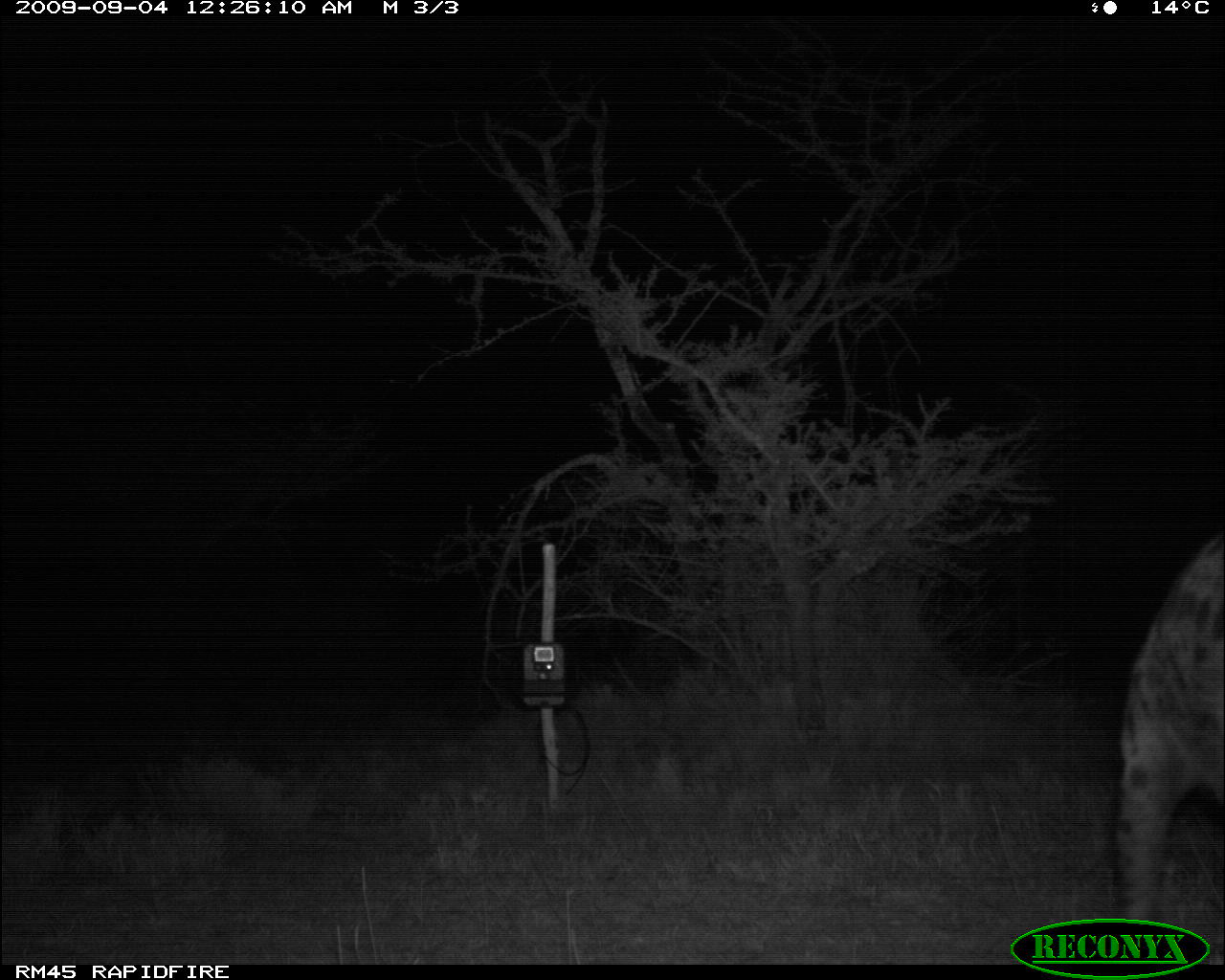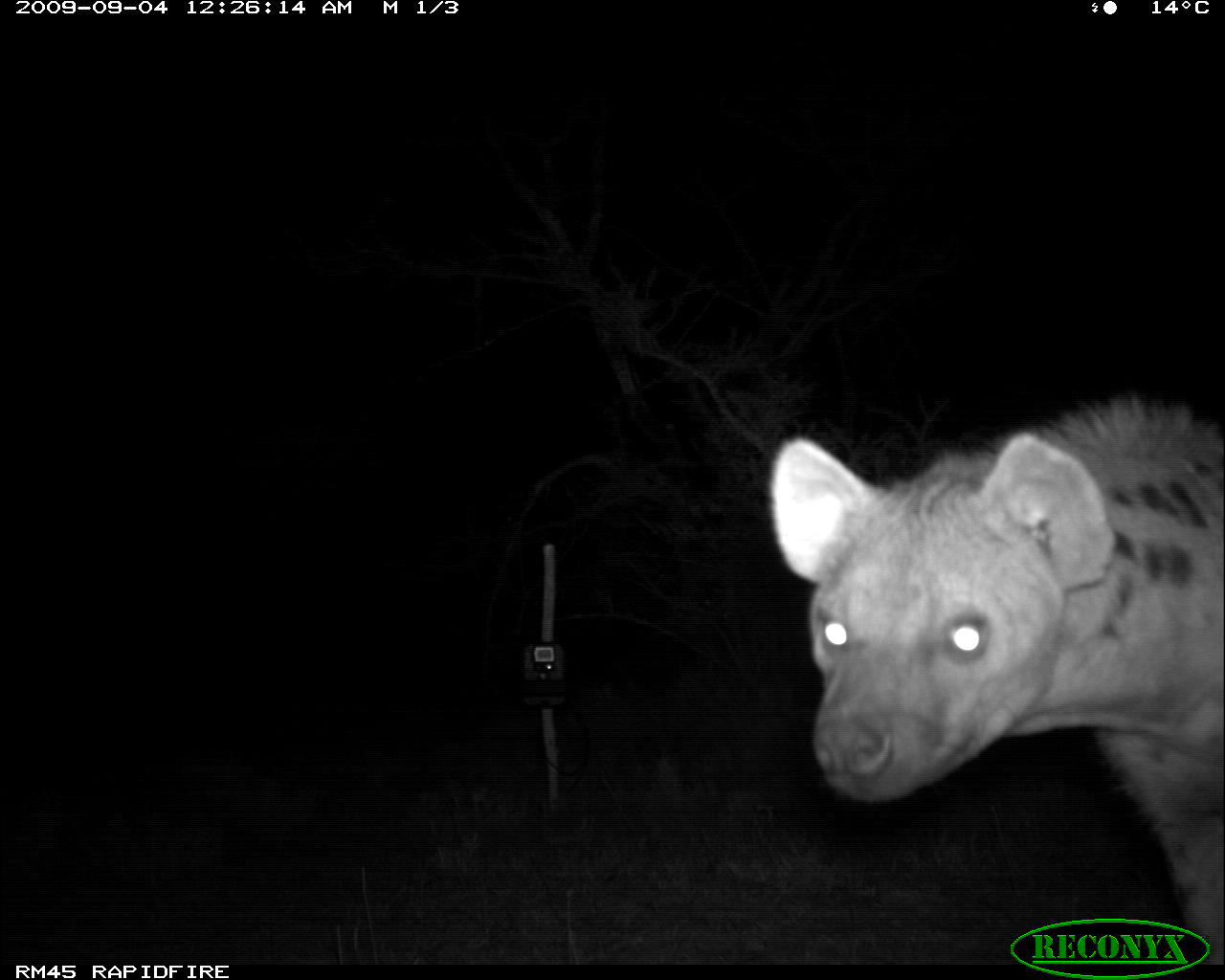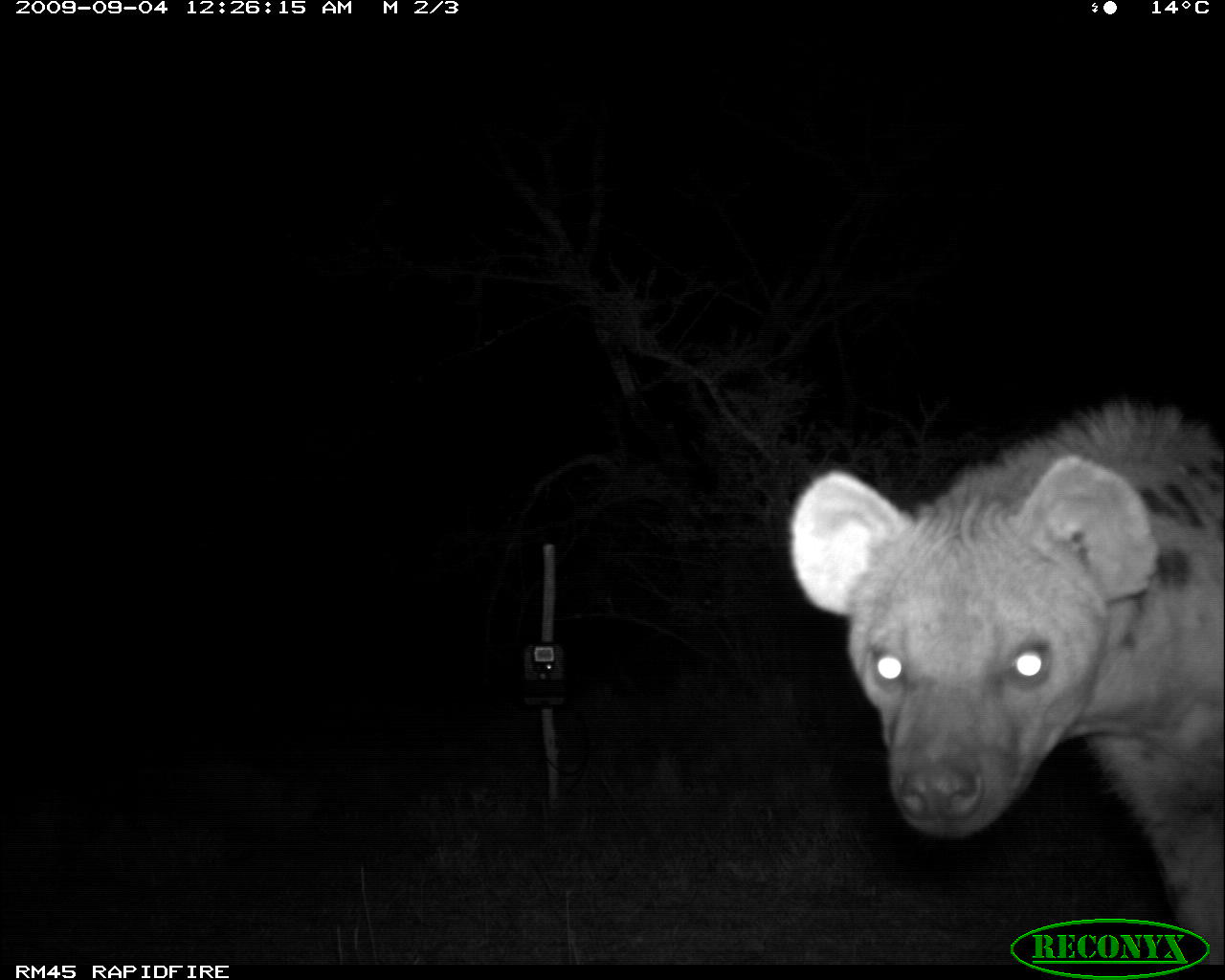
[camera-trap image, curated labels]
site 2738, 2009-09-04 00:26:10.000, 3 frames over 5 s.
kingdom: Animalia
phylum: Chordata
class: Mammalia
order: Carnivora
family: Hyaenidae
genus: Crocuta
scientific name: Crocuta crocuta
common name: spotted hyena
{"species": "Crocuta crocuta (spotted hyena)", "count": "1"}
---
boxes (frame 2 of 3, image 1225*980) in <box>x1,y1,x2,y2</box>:
crocuta crocuta: <box>769,397,1225,966</box>